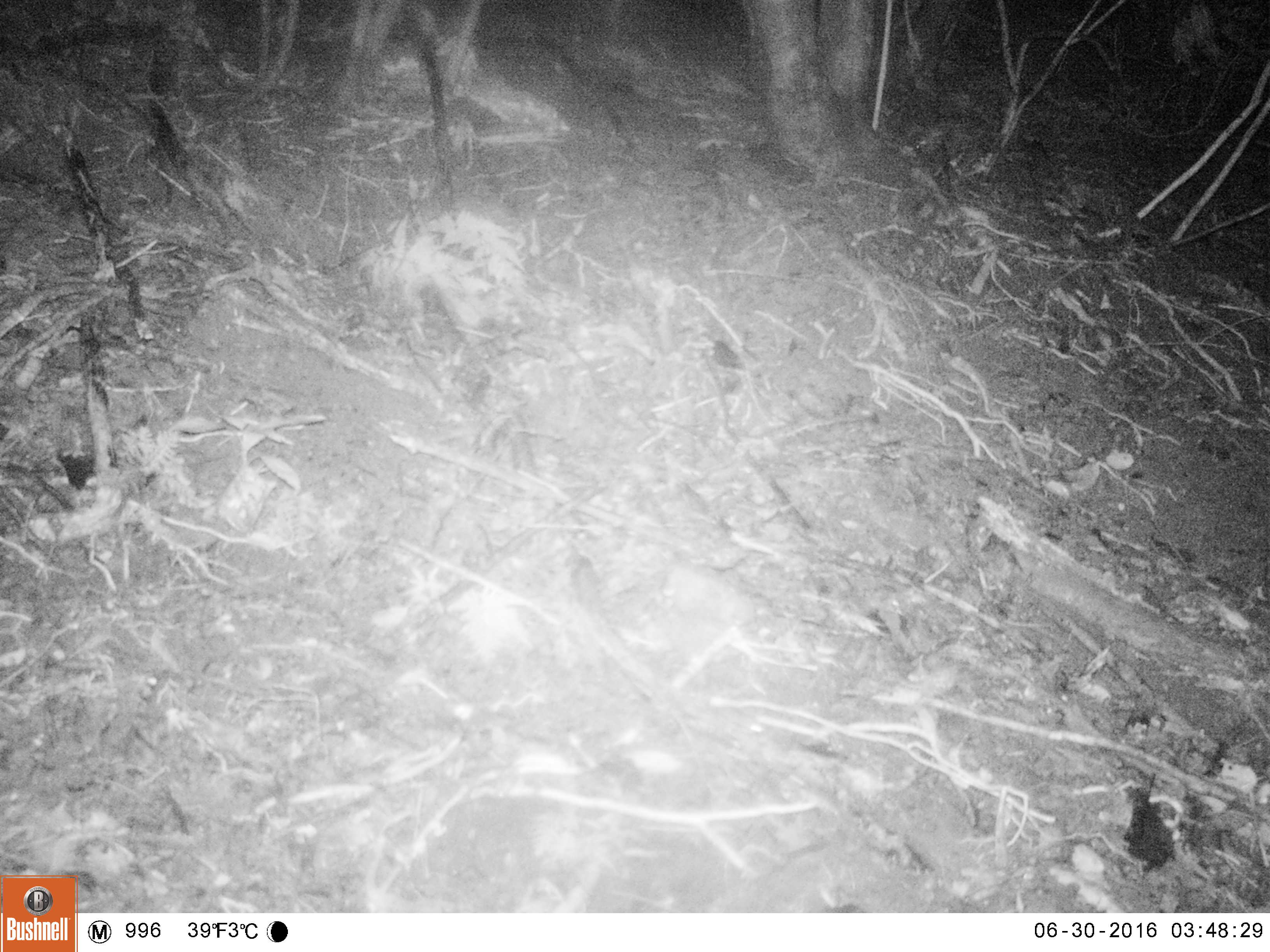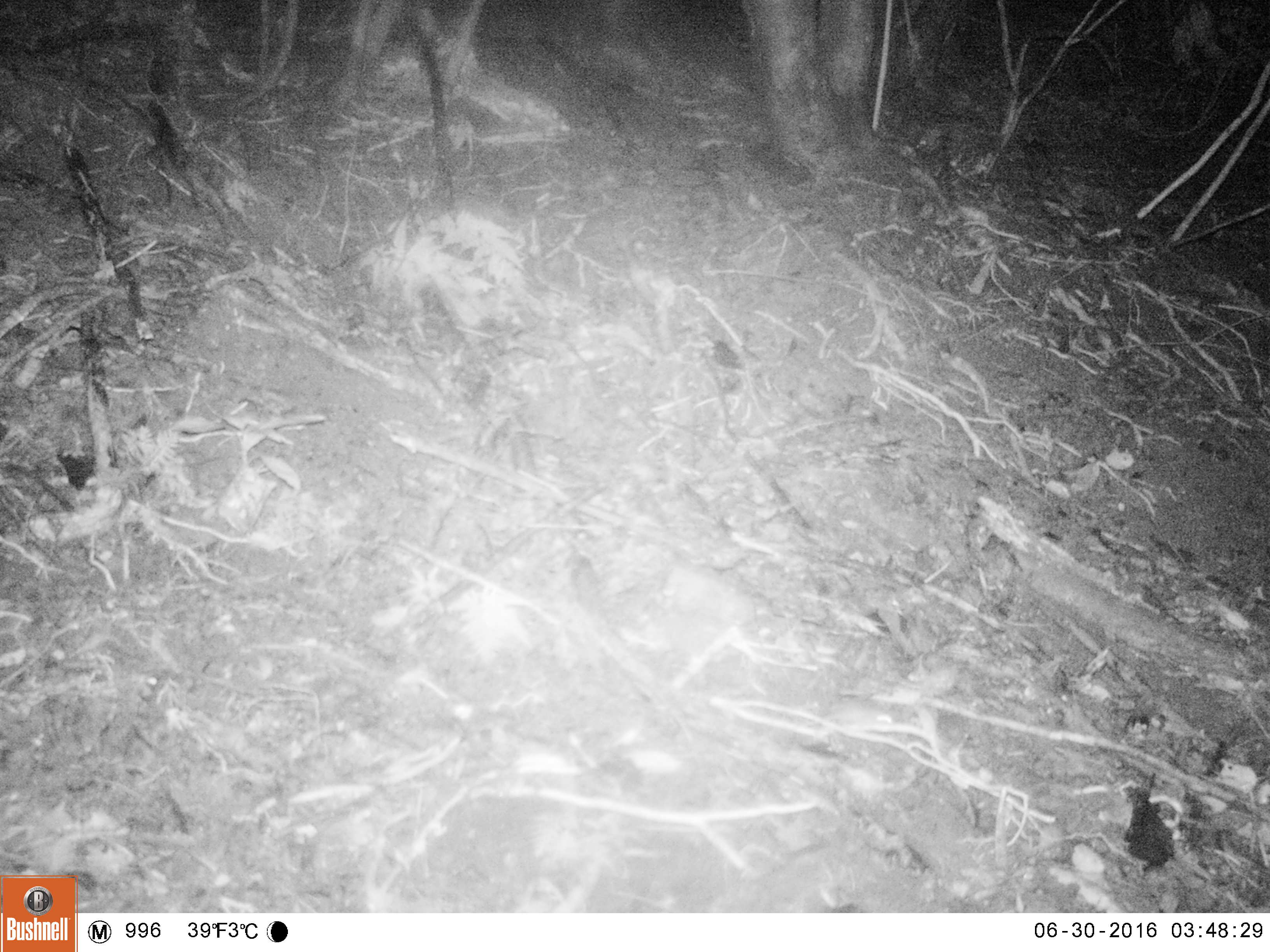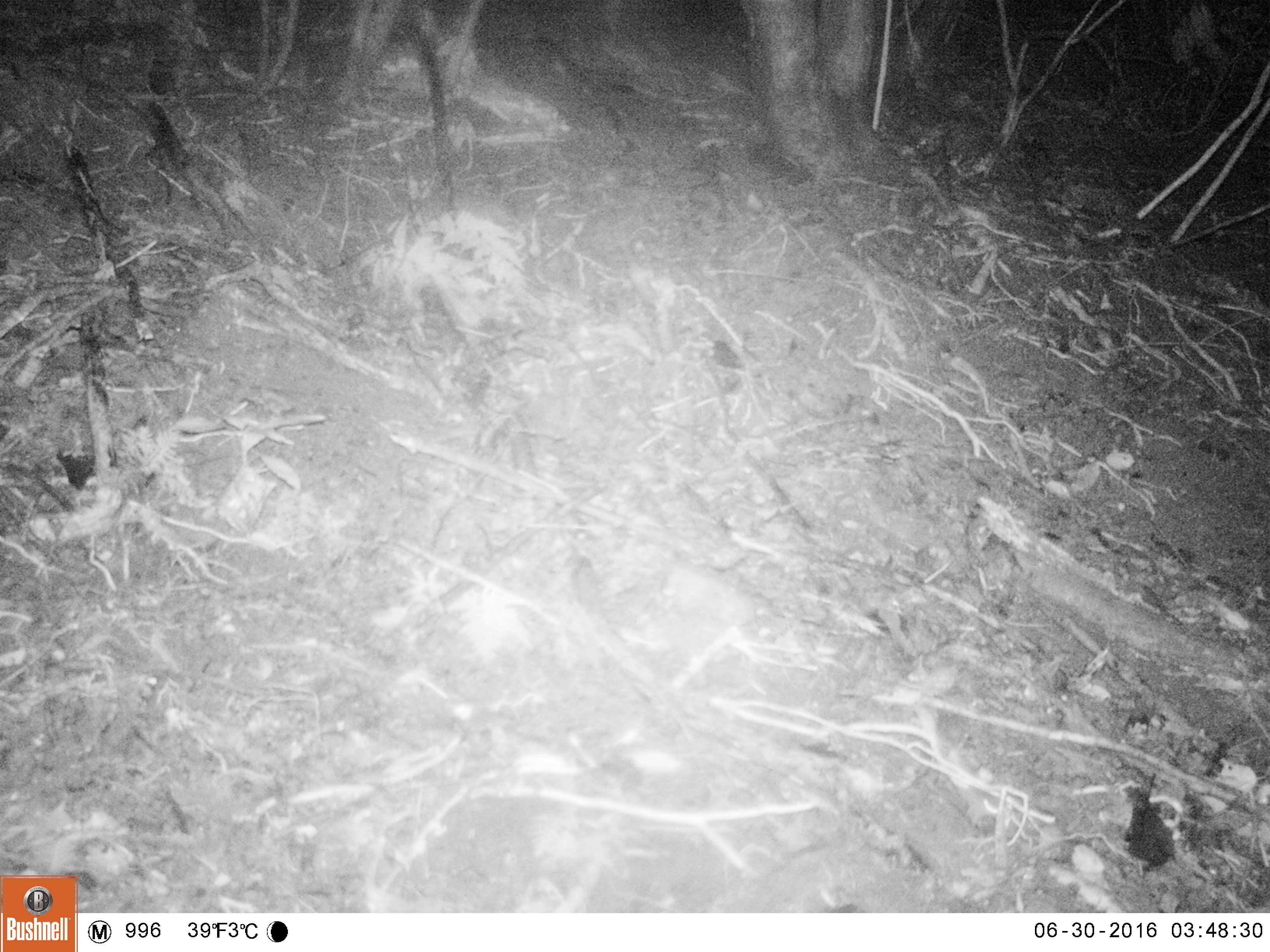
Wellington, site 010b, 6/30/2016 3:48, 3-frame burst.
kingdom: Animalia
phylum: Chordata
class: Mammalia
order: Rodentia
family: Muridae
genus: Mus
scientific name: Mus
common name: mouse